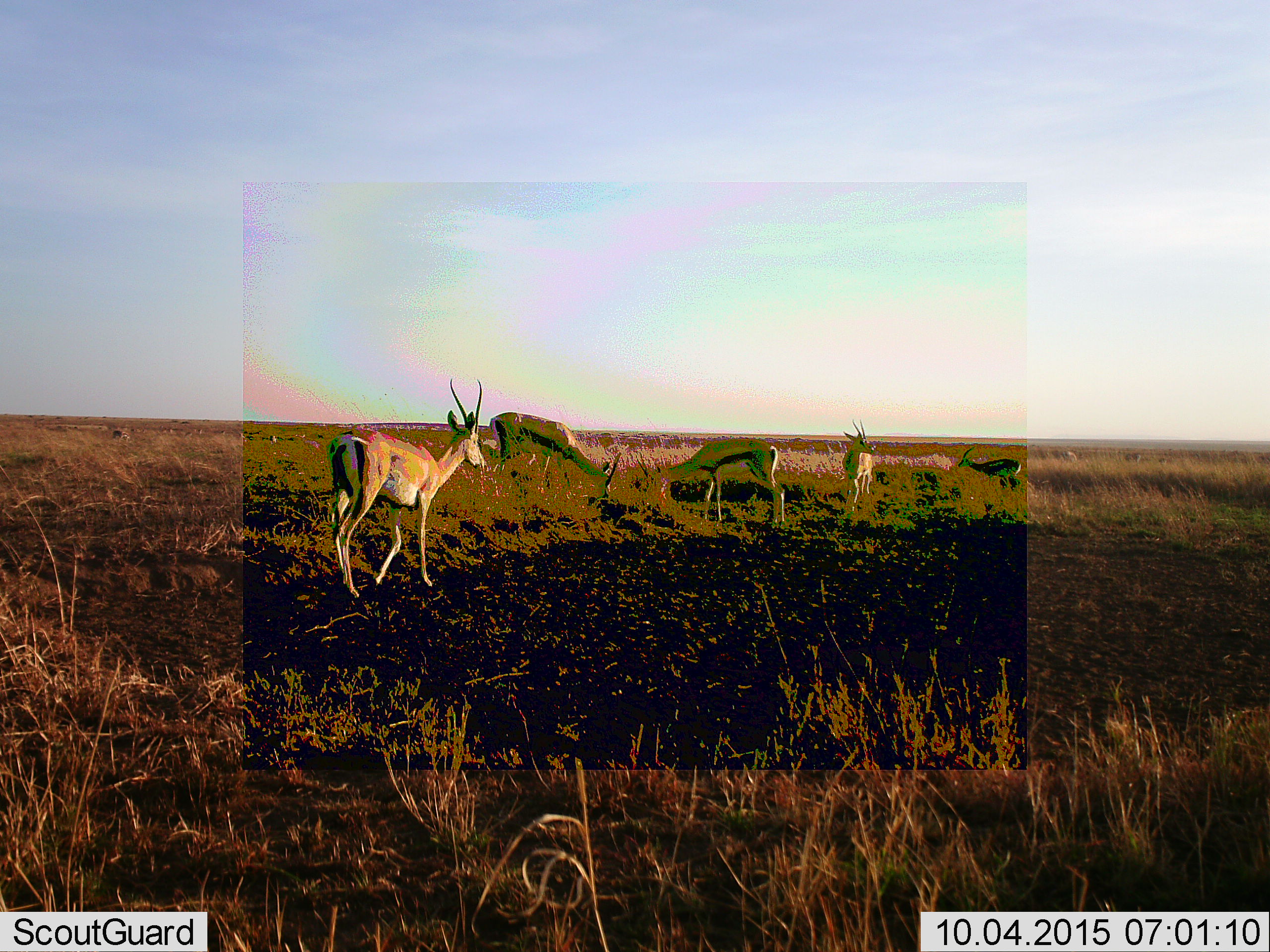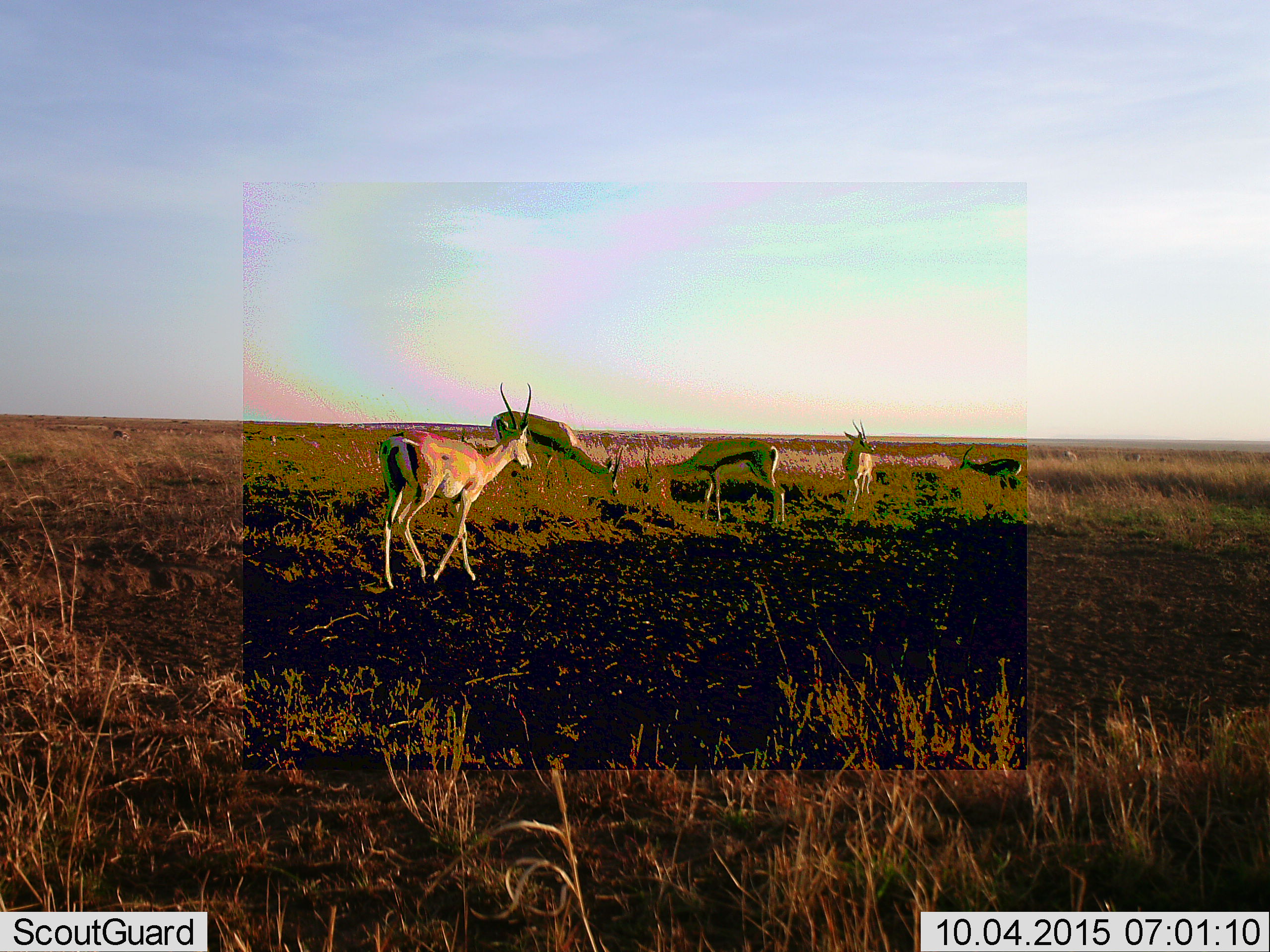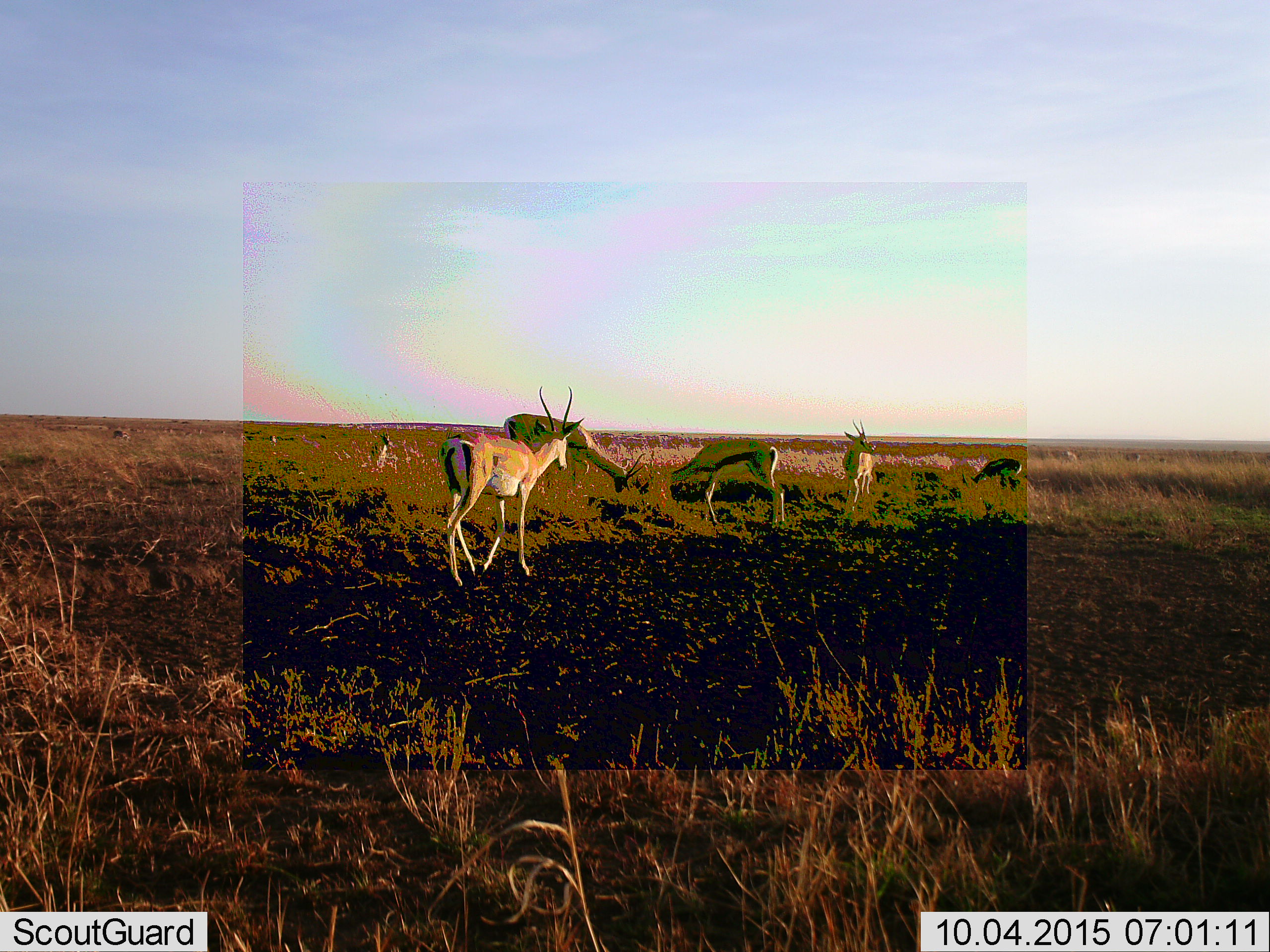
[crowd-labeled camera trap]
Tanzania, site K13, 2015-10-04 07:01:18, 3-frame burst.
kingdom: Animalia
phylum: Chordata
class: Mammalia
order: Artiodactyla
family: Bovidae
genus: Eudorcas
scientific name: Eudorcas thomsonii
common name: thomson's gazelle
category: gazellethomsons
Gazellethomsons (thomson's gazelle) (Eudorcas thomsonii), count 5. Behavior (volunteer vote fractions): standing 40%, resting 0%, moving 70%, interacting 0%. Young present (vote fraction): 10%. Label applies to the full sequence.